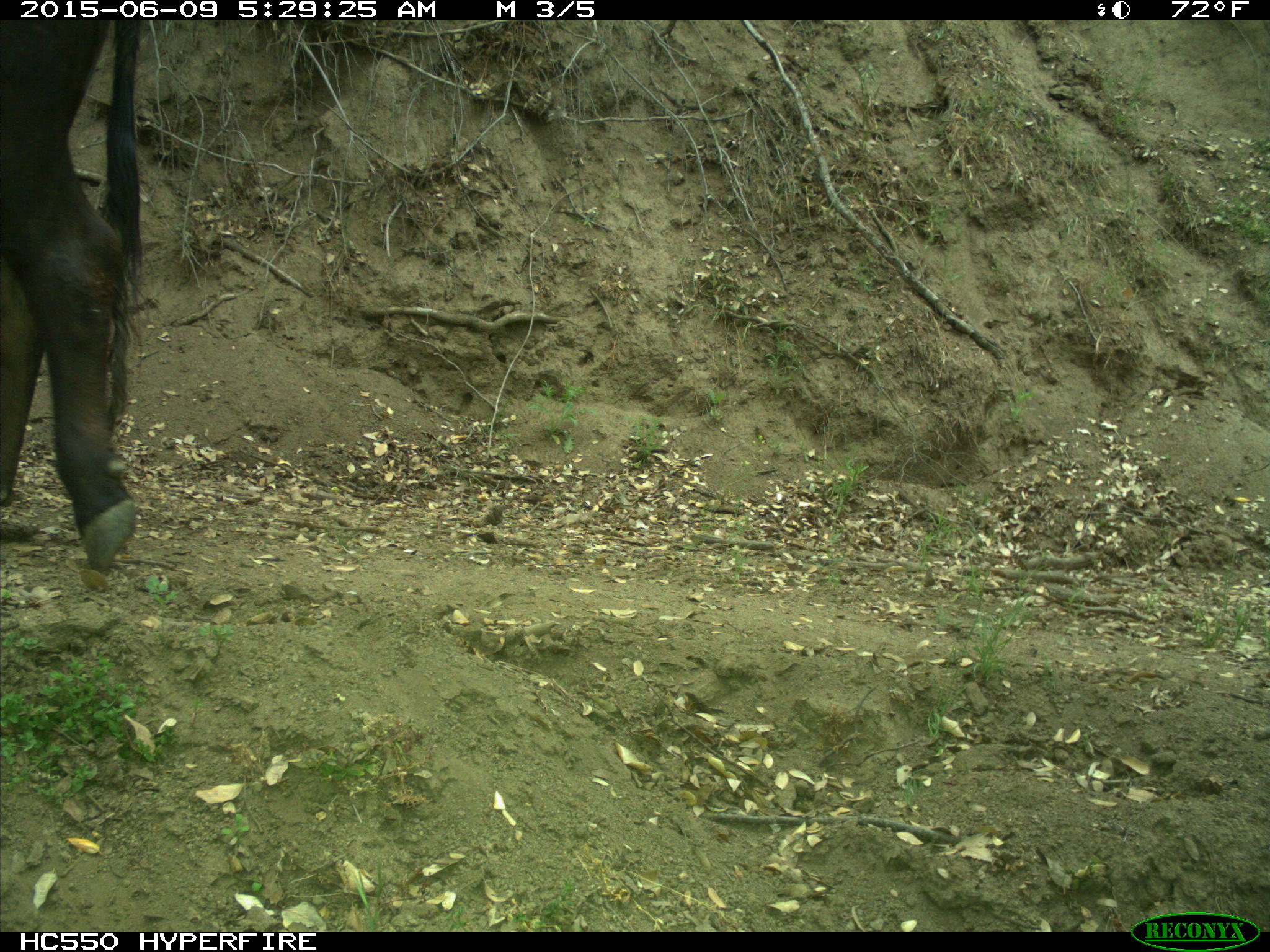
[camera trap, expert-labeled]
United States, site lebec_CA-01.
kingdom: Animalia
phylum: Chordata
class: Mammalia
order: Artiodactyla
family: Bovidae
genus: Bos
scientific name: Bos taurus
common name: domestic cow